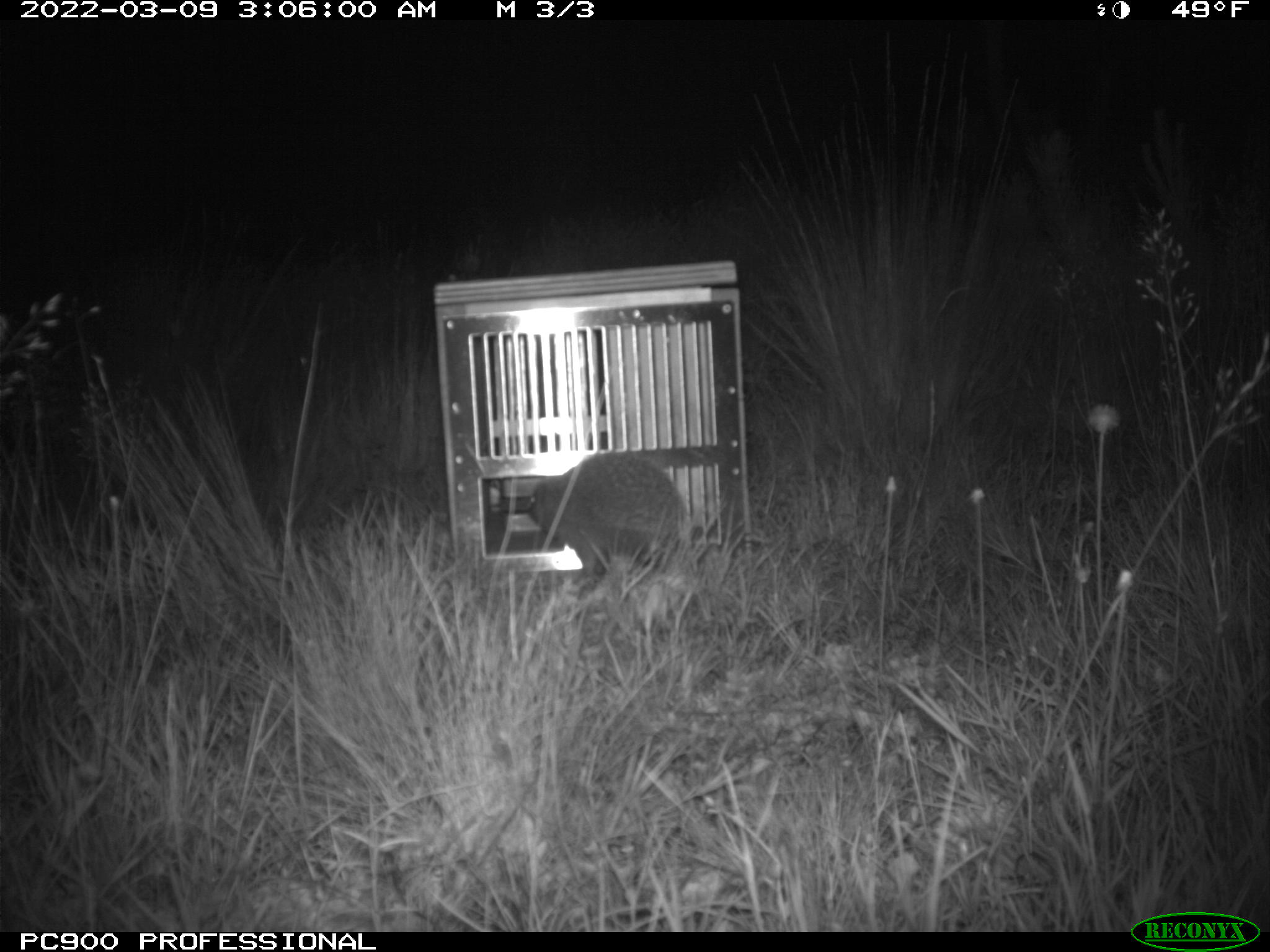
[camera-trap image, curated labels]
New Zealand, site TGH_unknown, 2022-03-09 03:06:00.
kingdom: Animalia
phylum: Chordata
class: Mammalia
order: Eulipotyphla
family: Erinaceidae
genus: Erinaceus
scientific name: Erinaceus europaeus europaeus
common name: european hedgehog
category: hedgehog